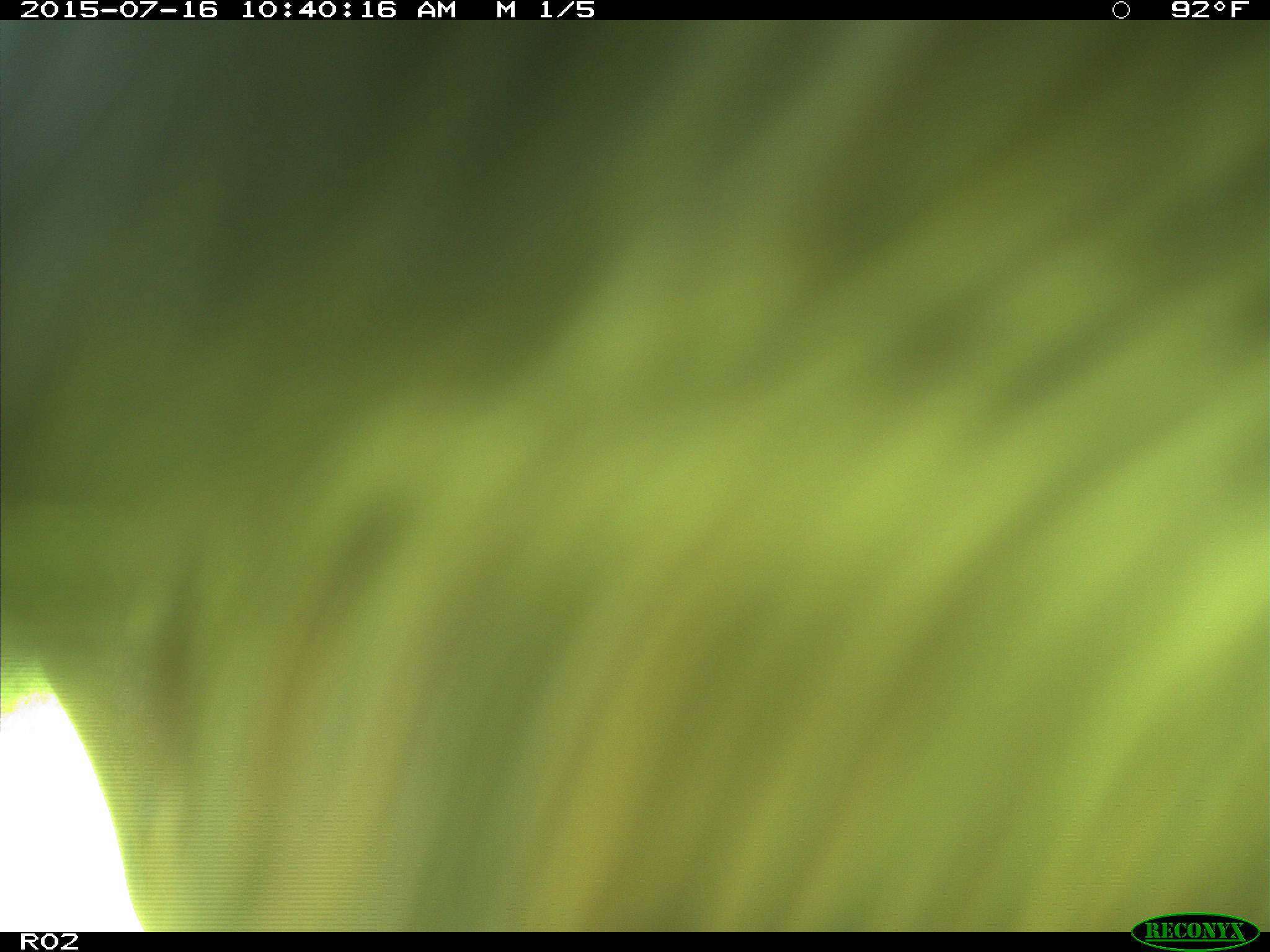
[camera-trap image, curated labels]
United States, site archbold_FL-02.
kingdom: Animalia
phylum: Chordata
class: Mammalia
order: Artiodactyla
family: Bovidae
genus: Bos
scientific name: Bos taurus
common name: domestic cow